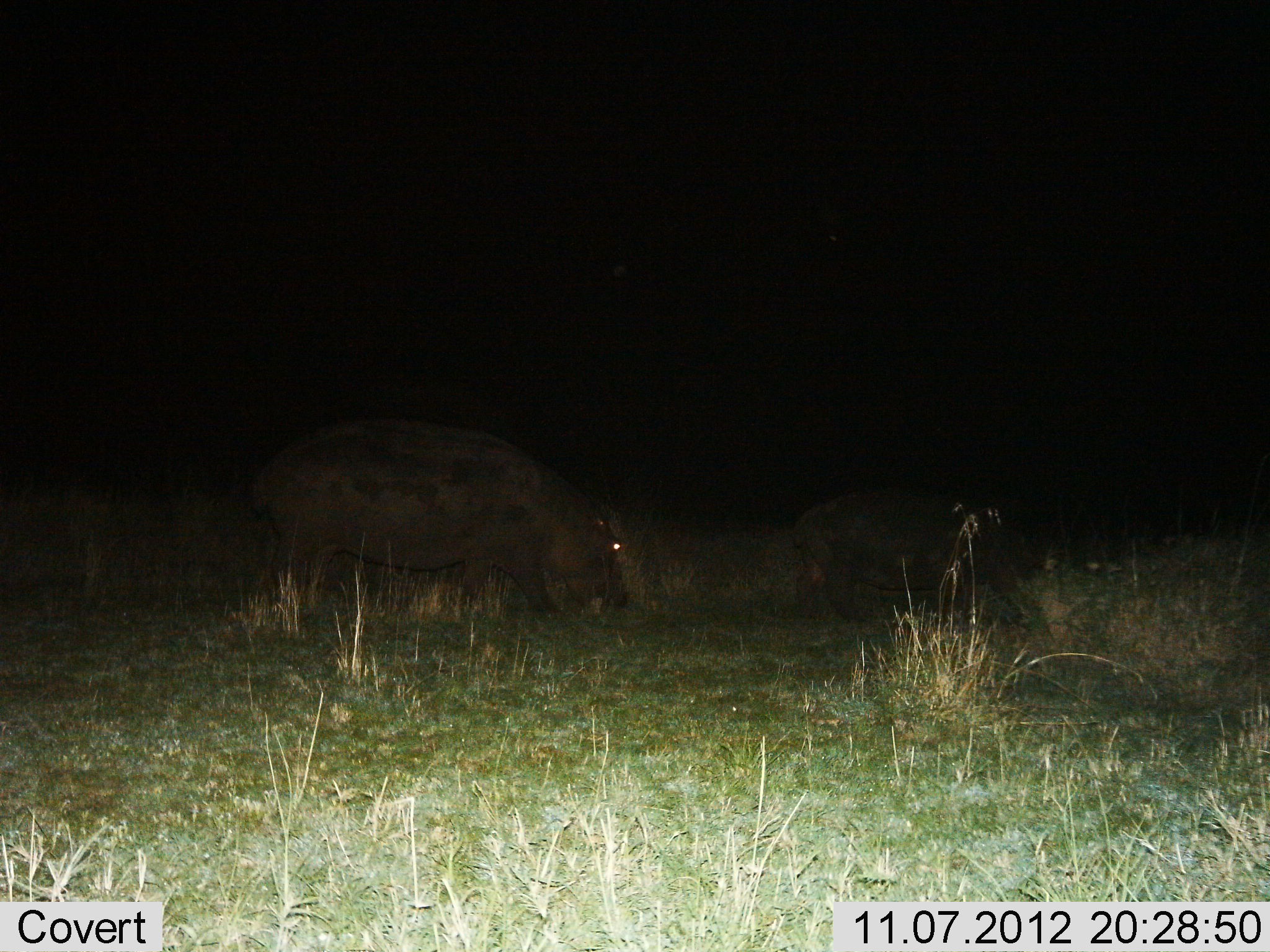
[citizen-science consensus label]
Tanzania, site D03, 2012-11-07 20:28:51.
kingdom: Animalia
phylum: Chordata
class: Mammalia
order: Artiodactyla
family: Hippopotamidae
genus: Hippopotamus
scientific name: Hippopotamus amphibius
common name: hippopotamus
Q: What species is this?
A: Hippopotamus (Hippopotamus amphibius).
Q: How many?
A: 2.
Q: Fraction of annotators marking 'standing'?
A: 10%.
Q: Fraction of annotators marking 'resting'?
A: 10%.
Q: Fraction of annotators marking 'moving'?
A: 30%.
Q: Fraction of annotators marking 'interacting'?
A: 0%.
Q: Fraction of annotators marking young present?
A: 40%.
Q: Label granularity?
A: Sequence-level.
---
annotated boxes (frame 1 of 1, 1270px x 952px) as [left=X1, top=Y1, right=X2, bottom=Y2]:
animal: [left=253, top=415, right=630, bottom=625]; [left=790, top=490, right=1026, bottom=628]